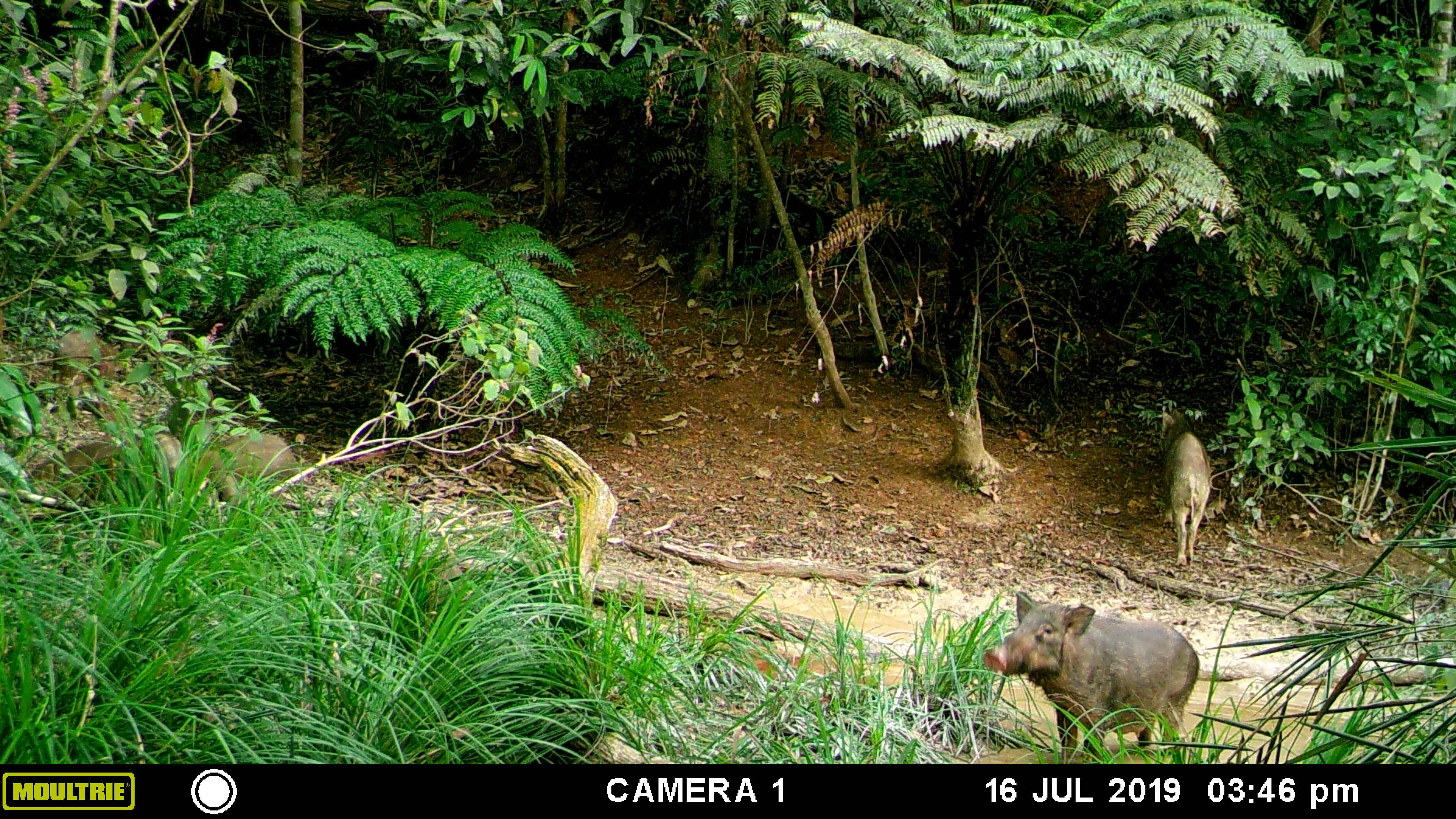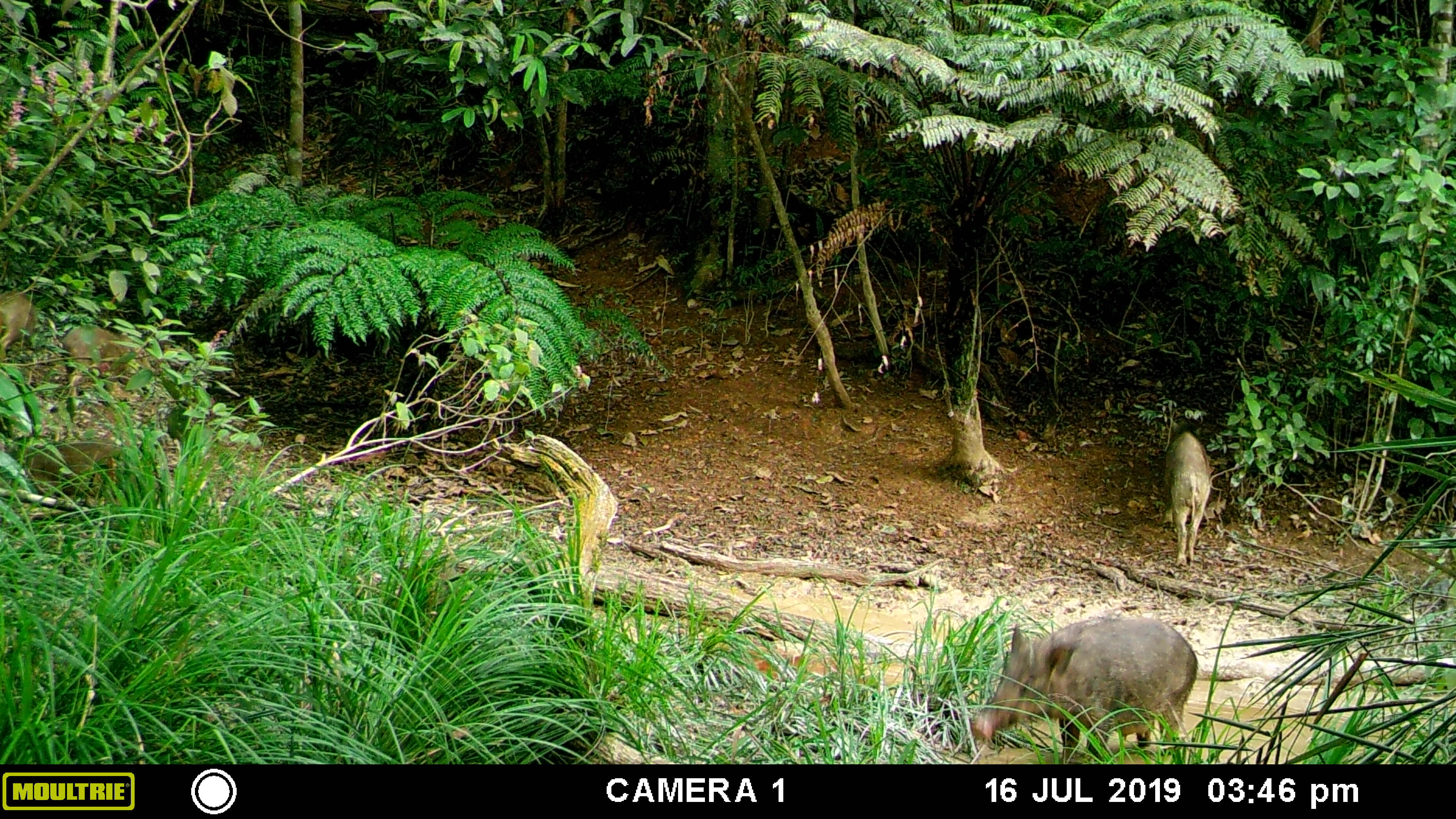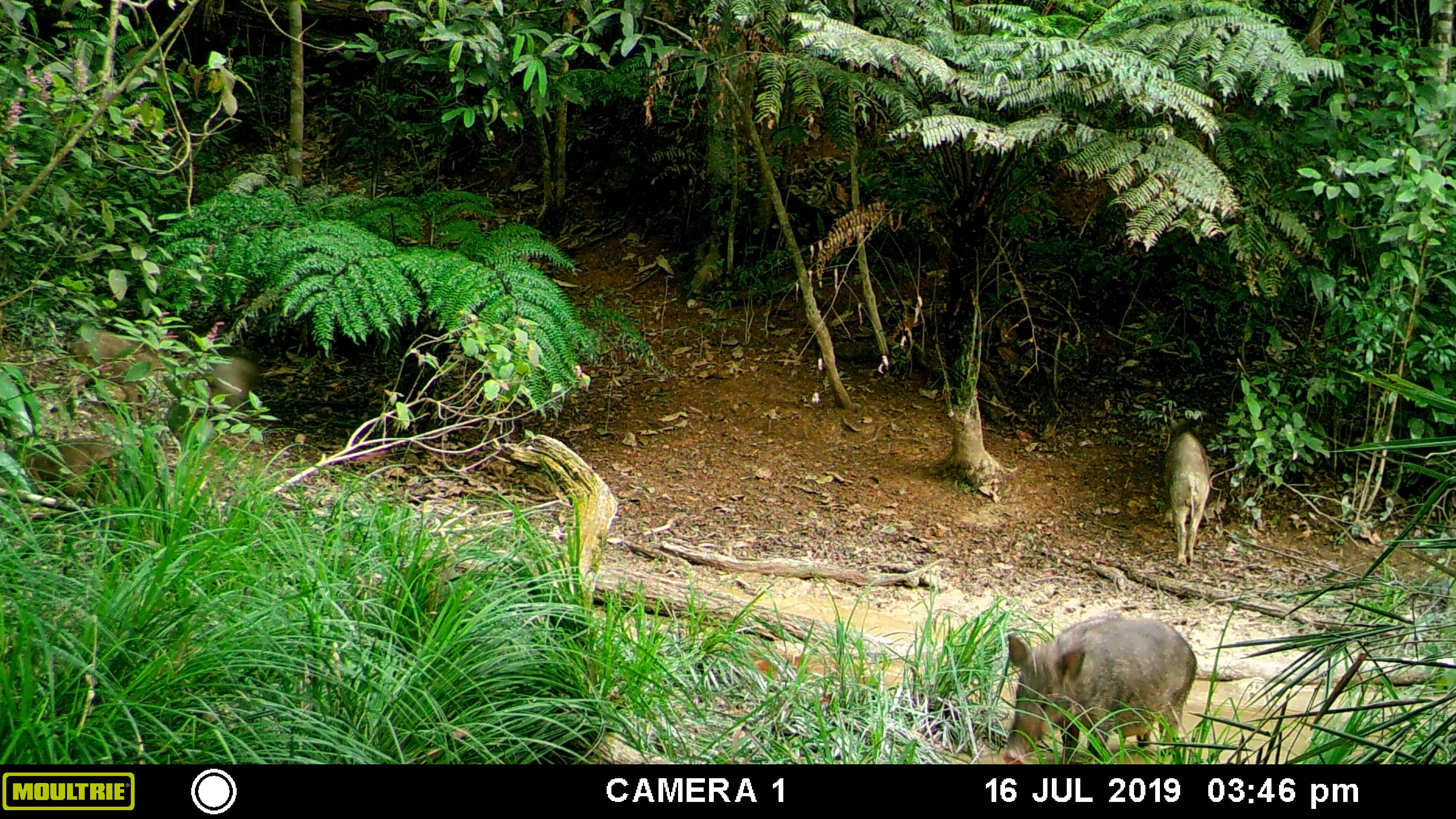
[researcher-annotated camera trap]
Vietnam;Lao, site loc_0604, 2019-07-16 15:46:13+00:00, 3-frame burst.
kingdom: Animalia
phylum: Chordata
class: Mammalia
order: Artiodactyla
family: Suidae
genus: Sus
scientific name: Sus scrofa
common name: eurasian wild pig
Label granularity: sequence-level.